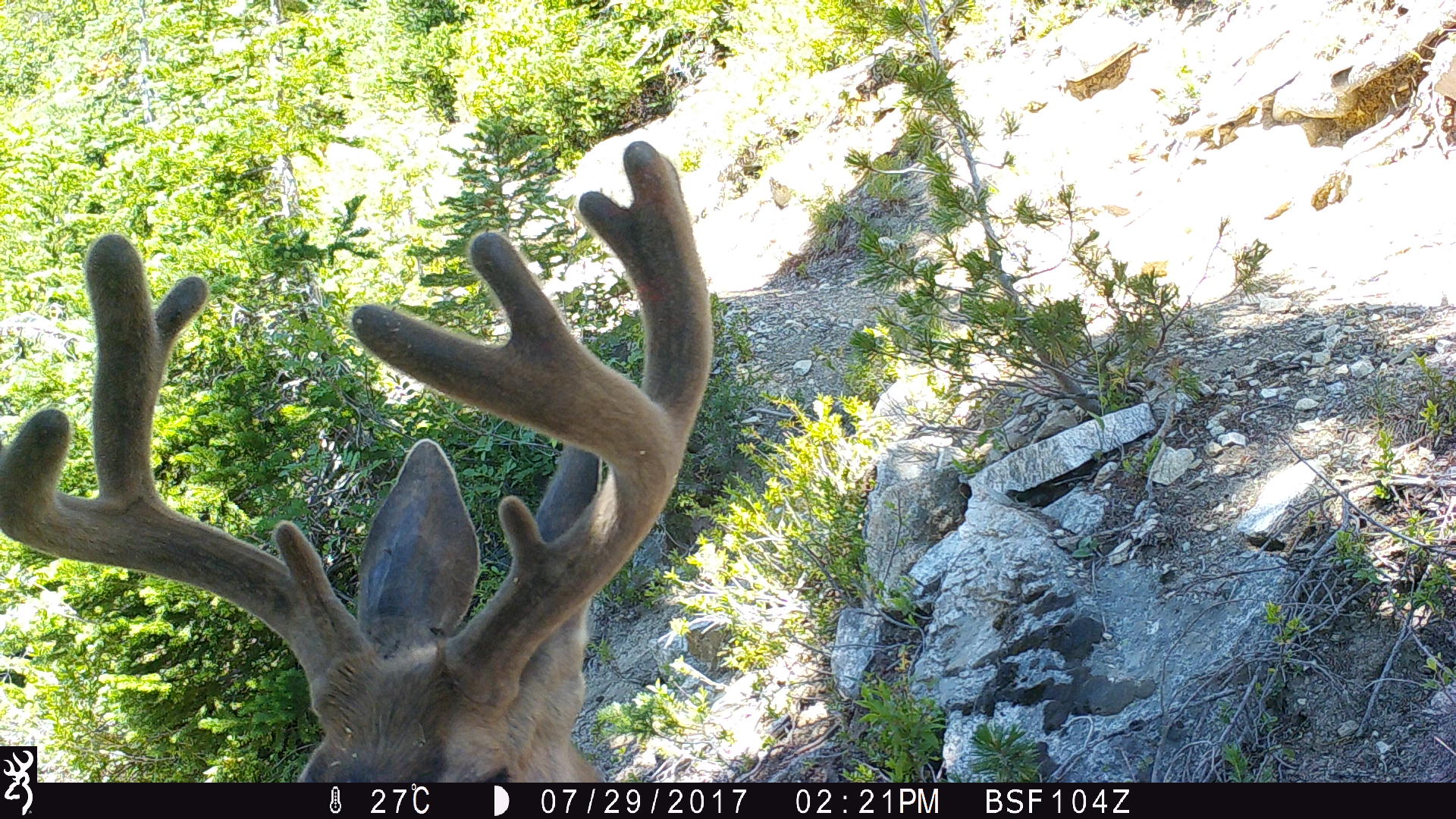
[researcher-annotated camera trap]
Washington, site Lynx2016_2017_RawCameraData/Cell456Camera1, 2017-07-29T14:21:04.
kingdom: Animalia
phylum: Chordata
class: Mammalia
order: Artiodactyla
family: Cervidae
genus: Odocoileus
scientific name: Odocoileus hemionus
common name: mule deer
Odocoileus hemionus (mule deer). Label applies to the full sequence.